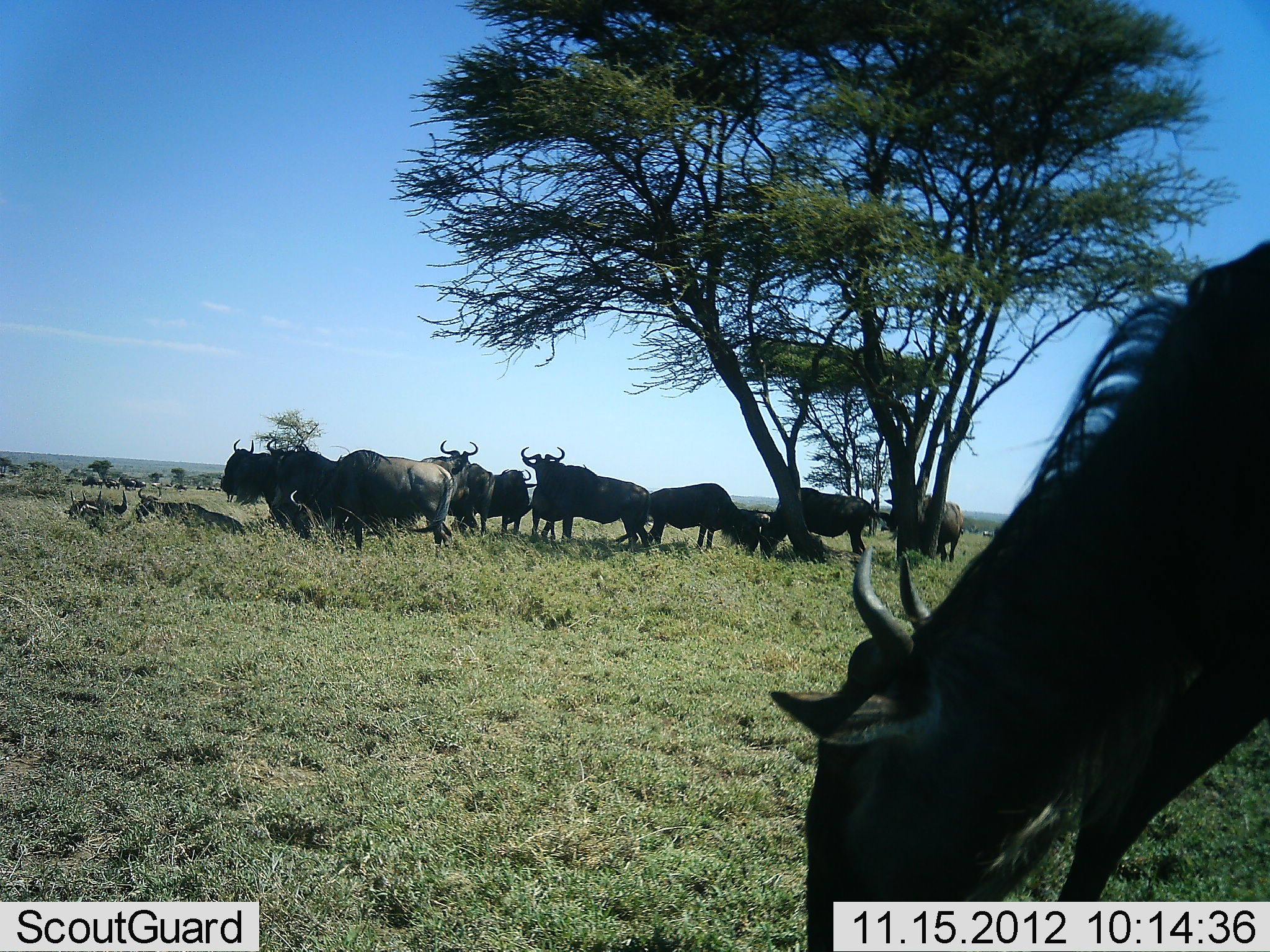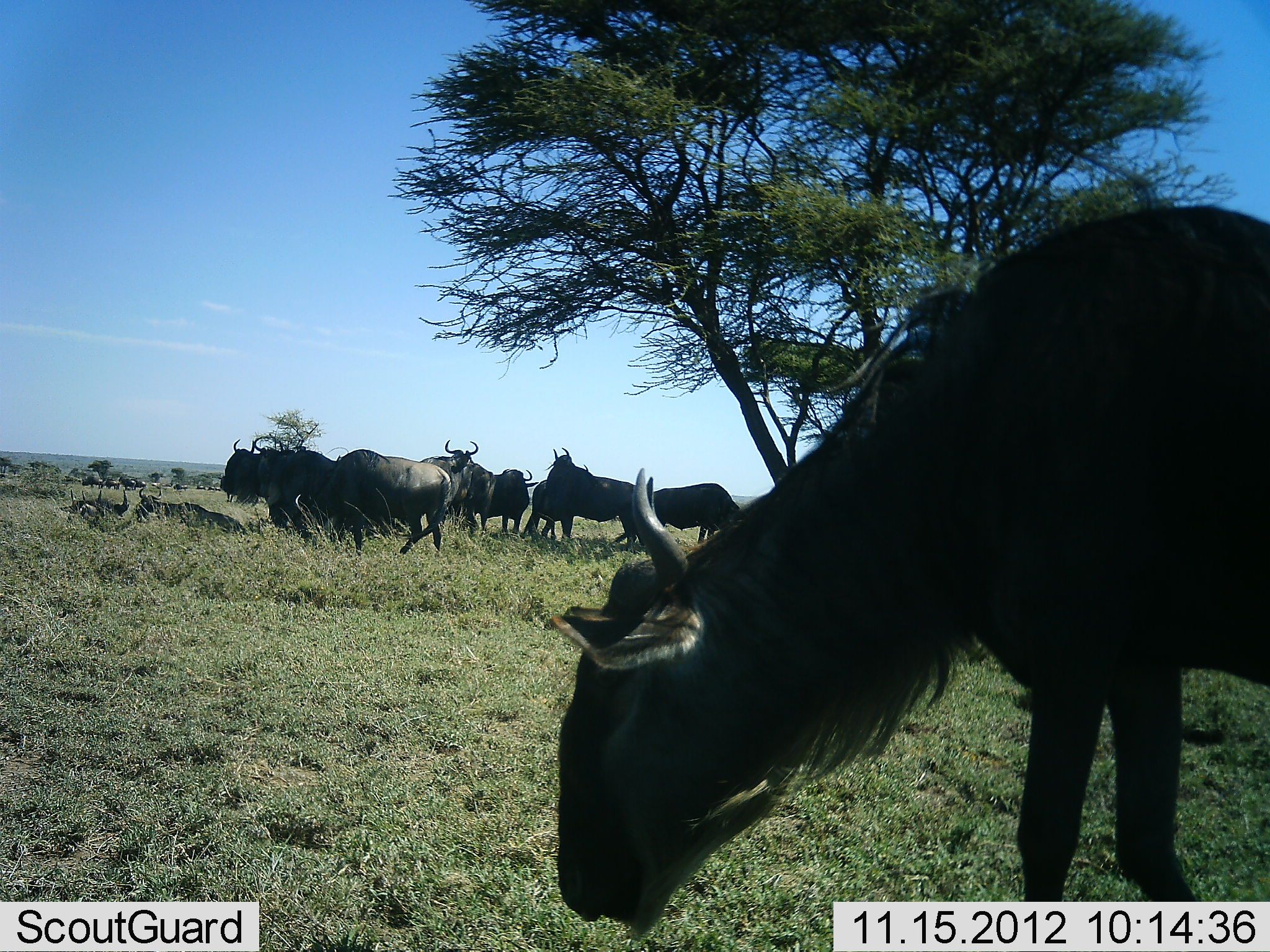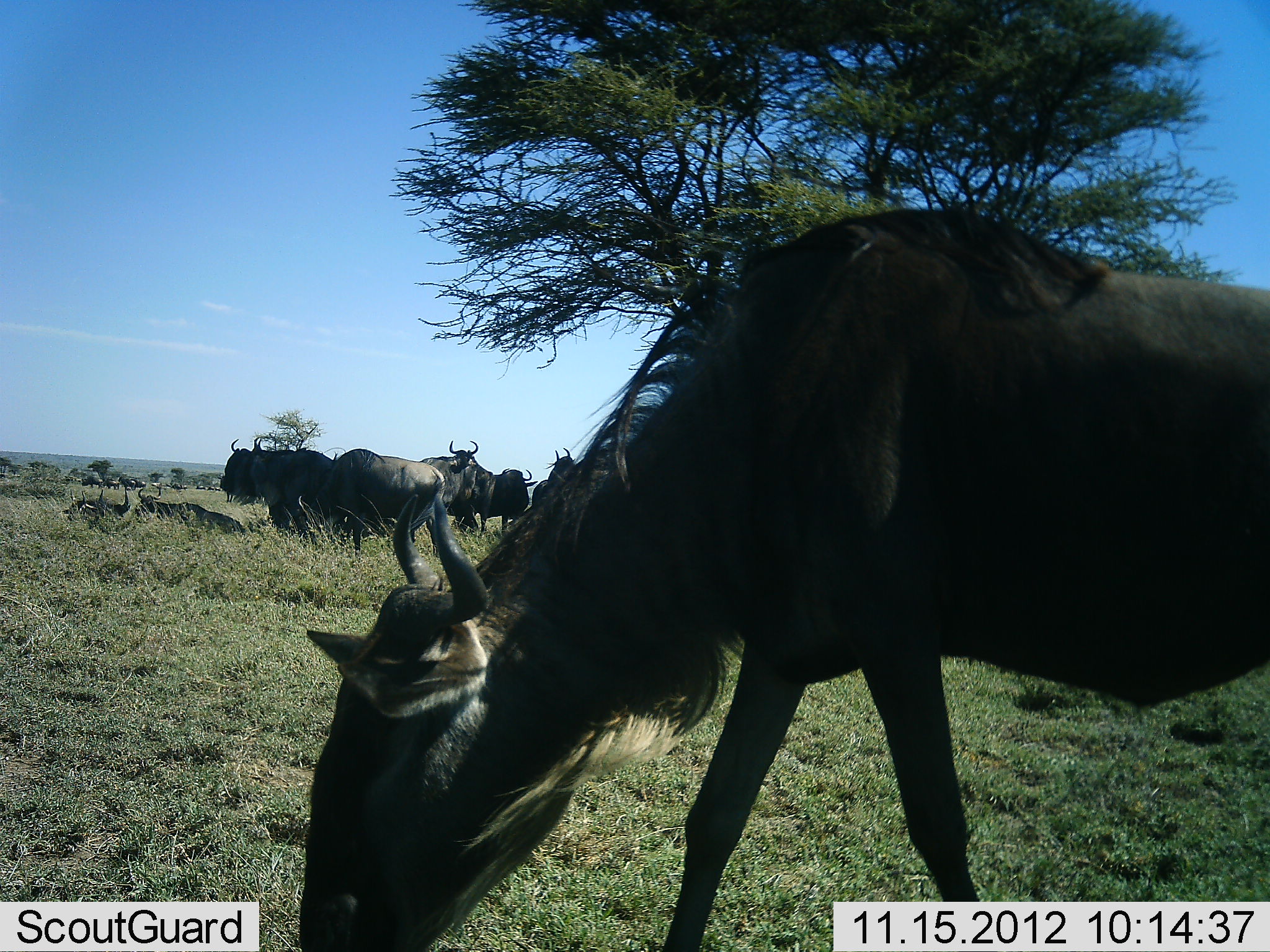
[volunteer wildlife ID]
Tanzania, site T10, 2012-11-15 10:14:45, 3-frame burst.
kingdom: Animalia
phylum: Chordata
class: Mammalia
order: Artiodactyla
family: Bovidae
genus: Connochaetes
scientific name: Connochaetes taurinus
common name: blue wildebeest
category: wildebeest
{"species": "wildebeest (blue wildebeest) (Connochaetes taurinus)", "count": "11-50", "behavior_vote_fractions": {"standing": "70%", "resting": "40%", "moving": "40%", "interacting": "0%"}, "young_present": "0%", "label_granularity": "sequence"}